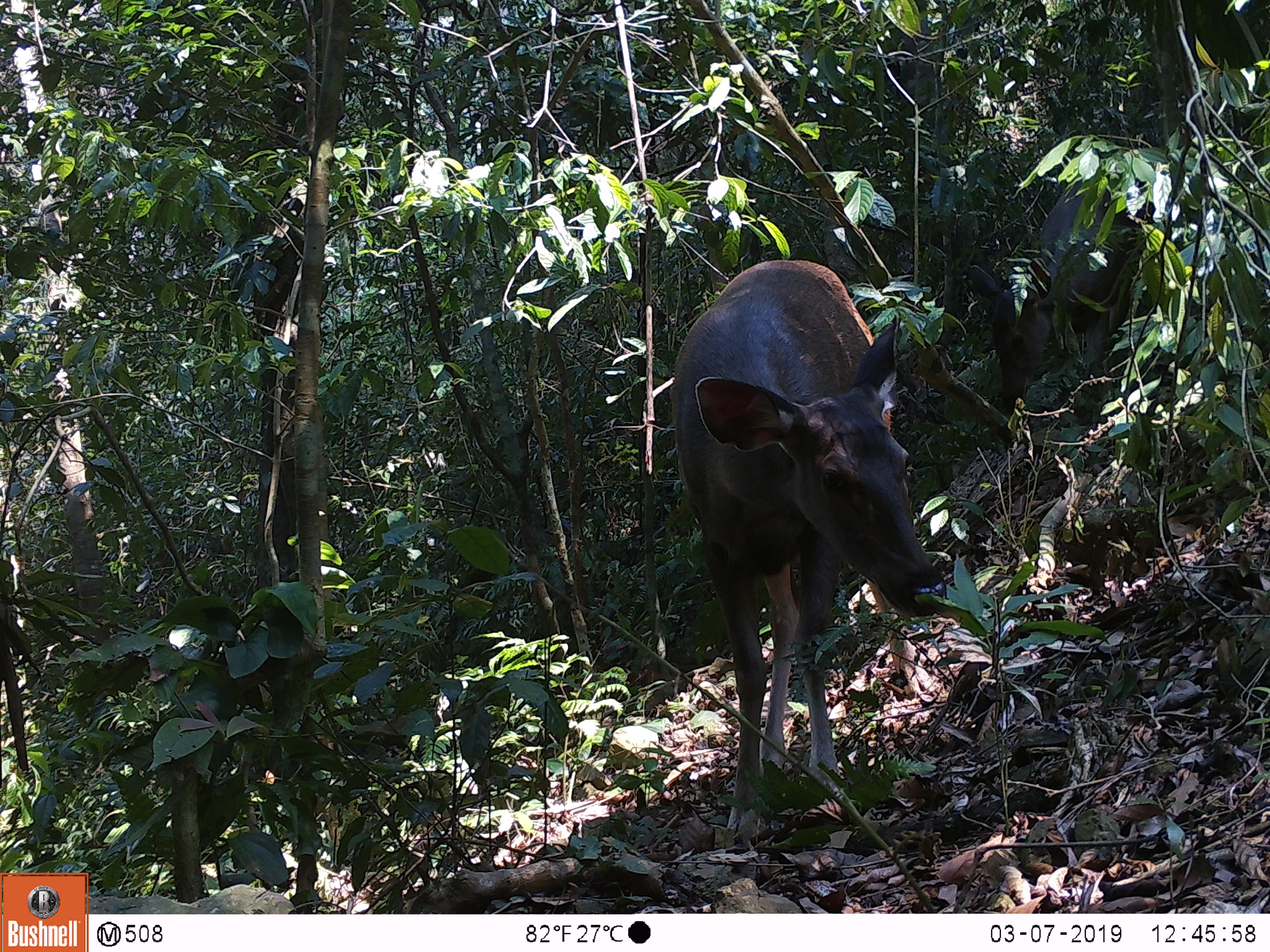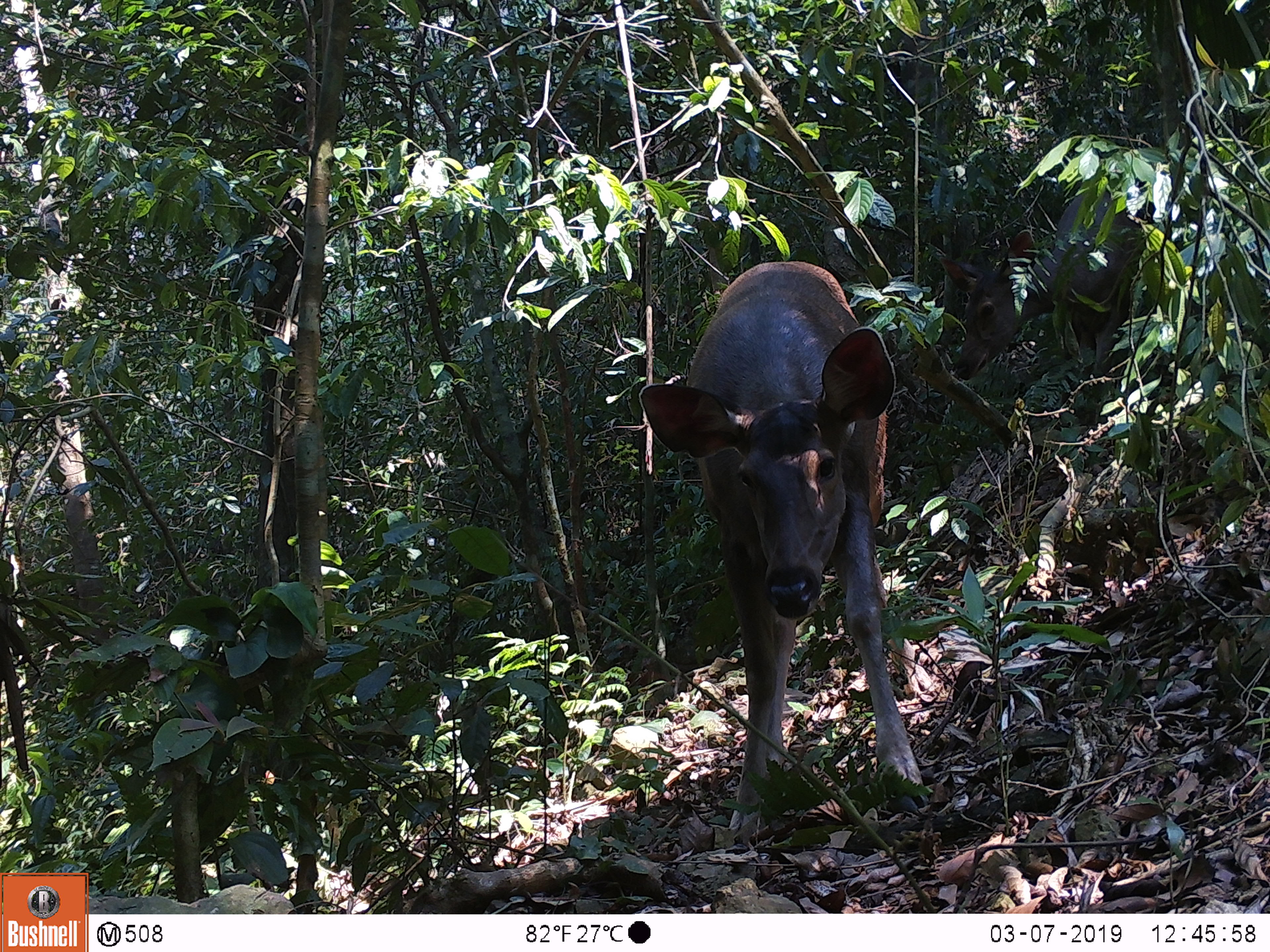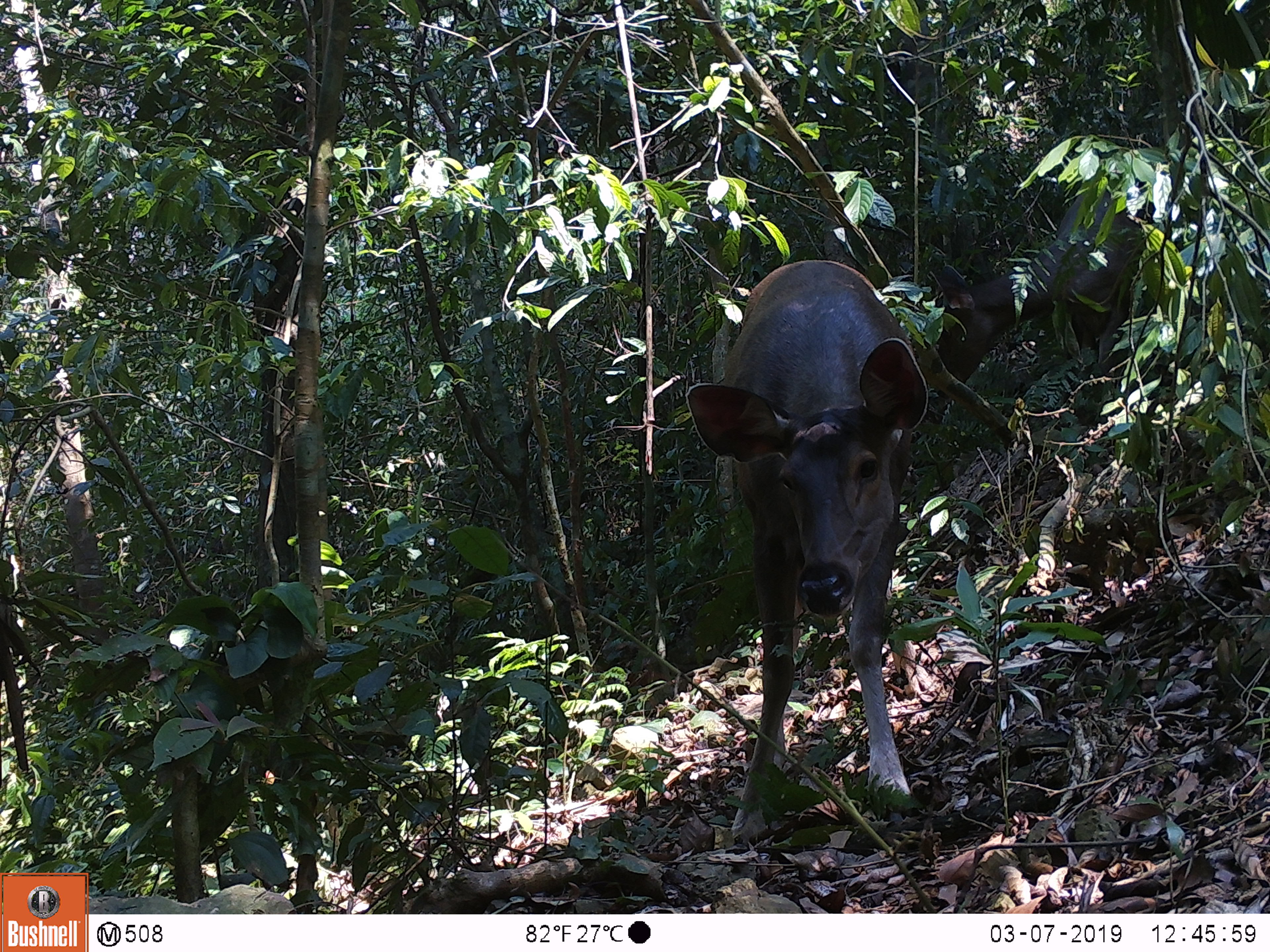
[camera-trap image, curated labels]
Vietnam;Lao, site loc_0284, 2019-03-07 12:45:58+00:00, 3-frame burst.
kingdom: Animalia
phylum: Chordata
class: Mammalia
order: Artiodactyla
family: Cervidae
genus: Rusa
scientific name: Rusa unicolor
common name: sambar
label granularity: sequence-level